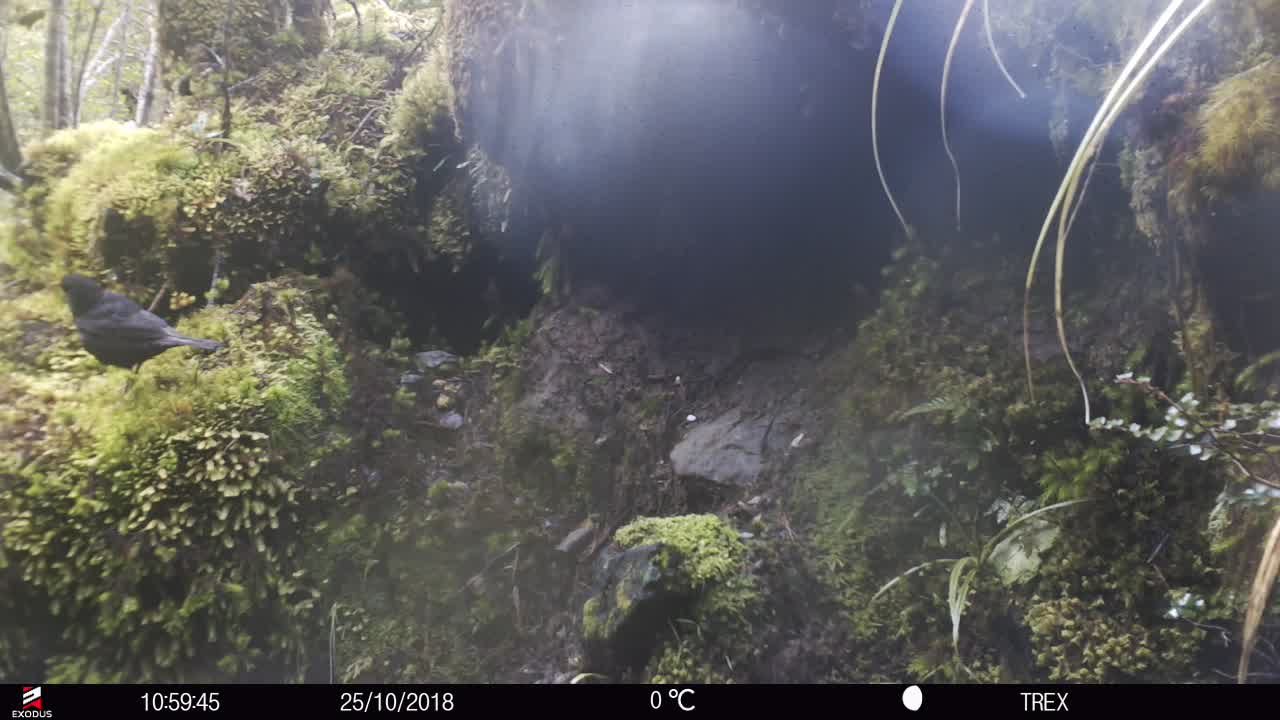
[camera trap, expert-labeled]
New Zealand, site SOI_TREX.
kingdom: Animalia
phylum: Chordata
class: Aves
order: Passeriformes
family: Turdidae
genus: Turdus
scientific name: Turdus merula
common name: eurasian blackbird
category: blackbird